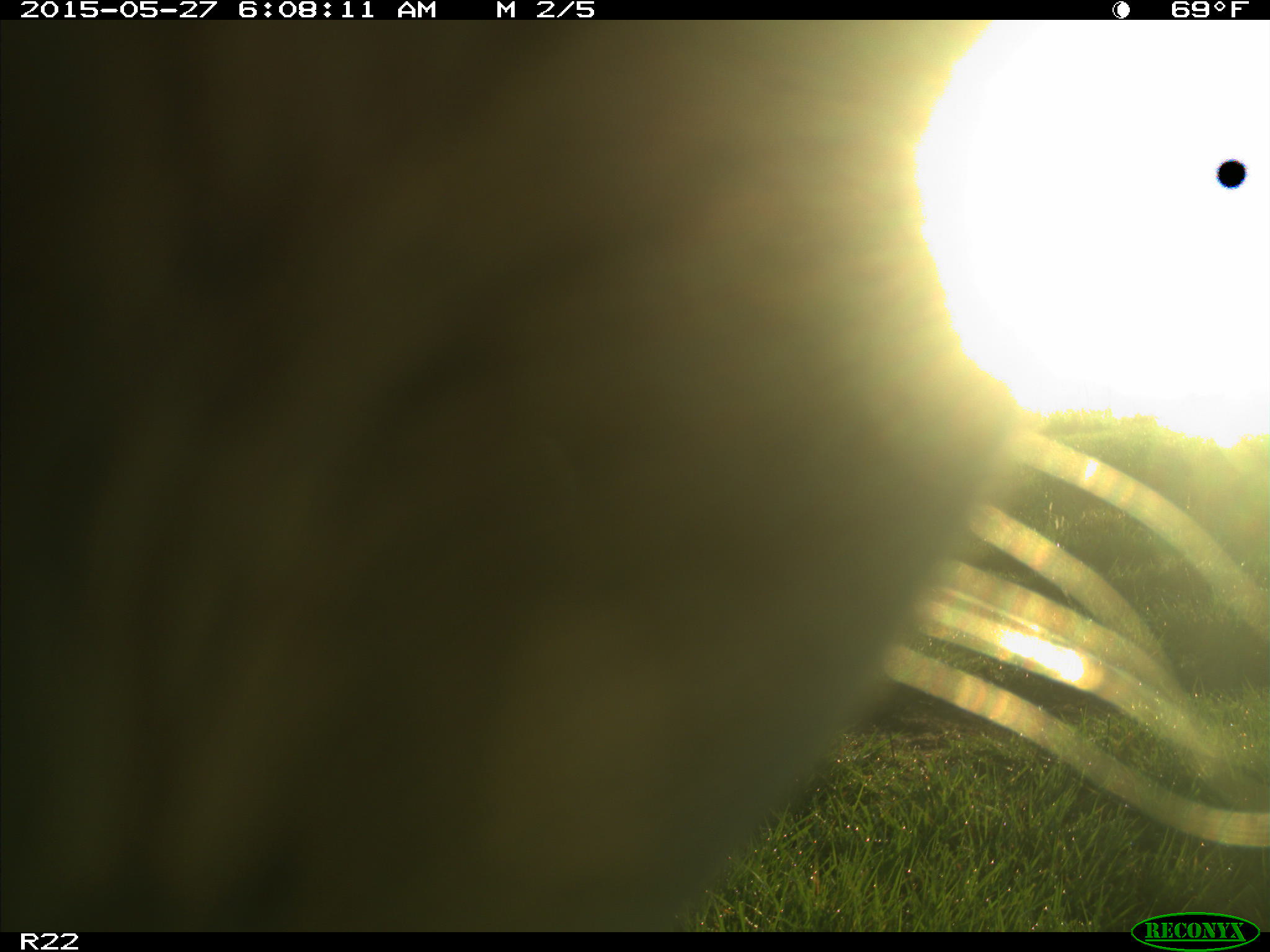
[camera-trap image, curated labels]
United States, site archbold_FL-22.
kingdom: Animalia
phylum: Chordata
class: Mammalia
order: Artiodactyla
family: Bovidae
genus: Bos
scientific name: Bos taurus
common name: domestic cow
Bos taurus (domestic cow).